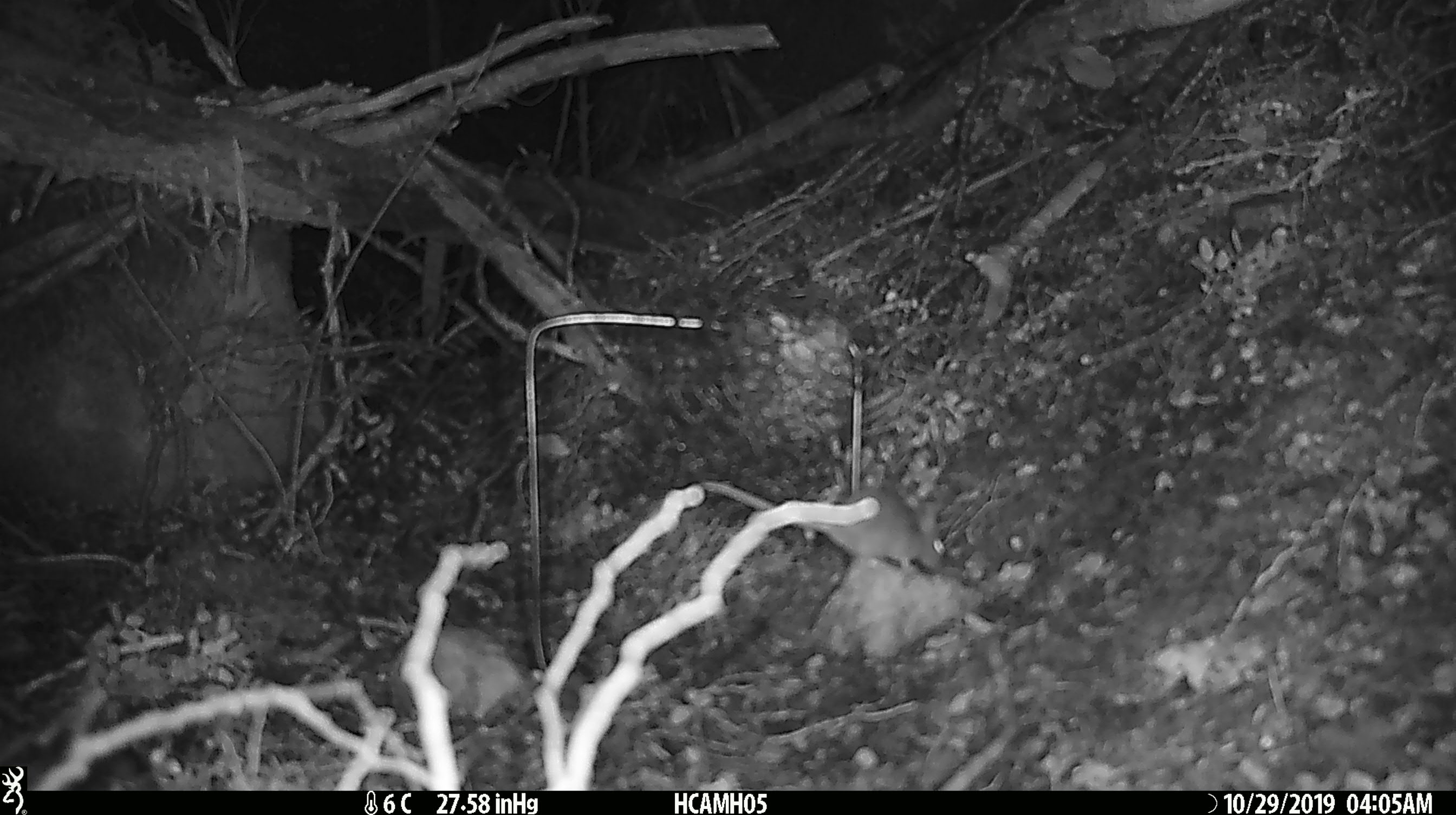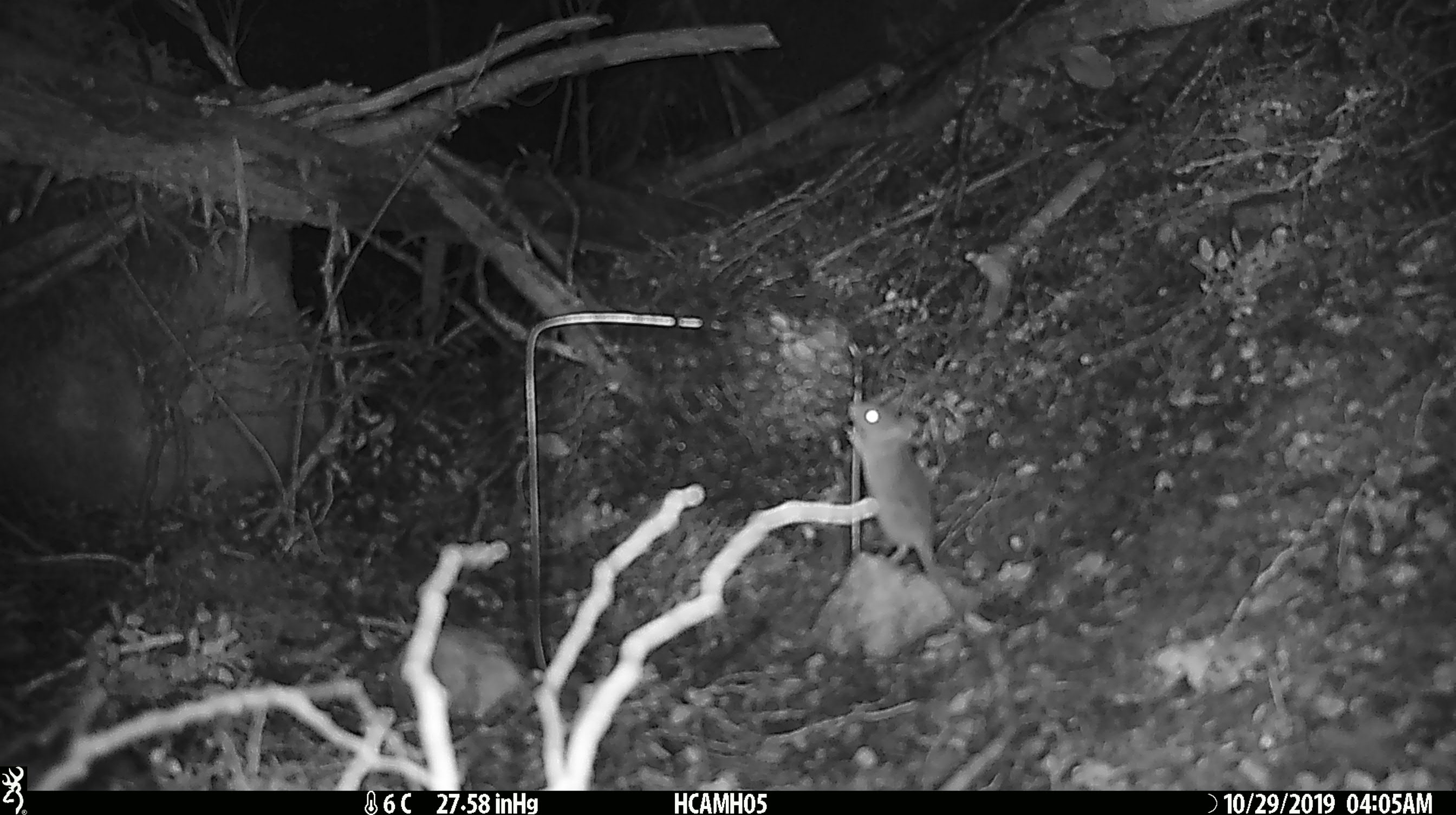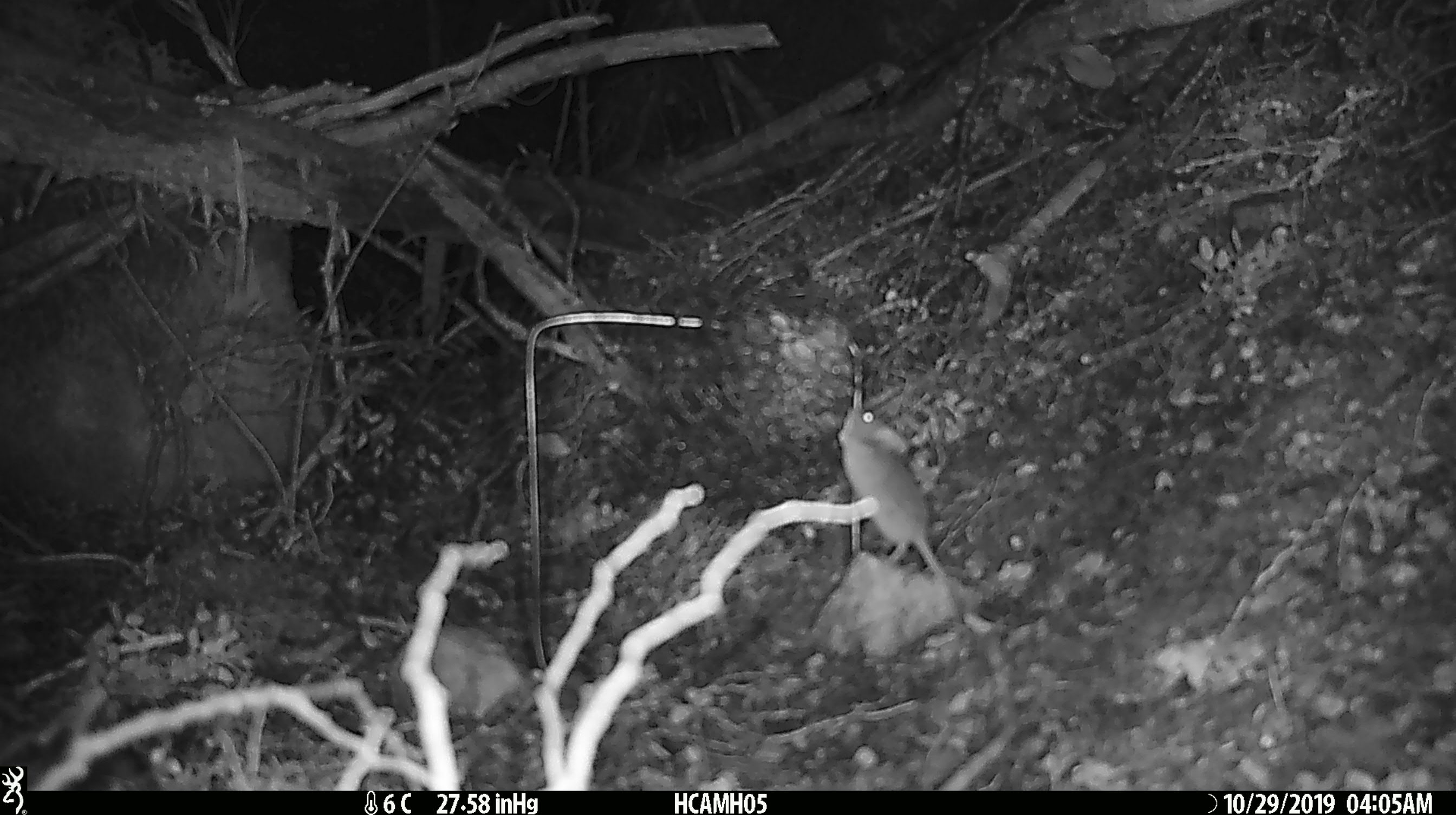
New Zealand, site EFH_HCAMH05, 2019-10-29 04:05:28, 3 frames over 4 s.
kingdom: Animalia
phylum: Chordata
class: Mammalia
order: Rodentia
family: Muridae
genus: Mus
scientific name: Mus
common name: mouse